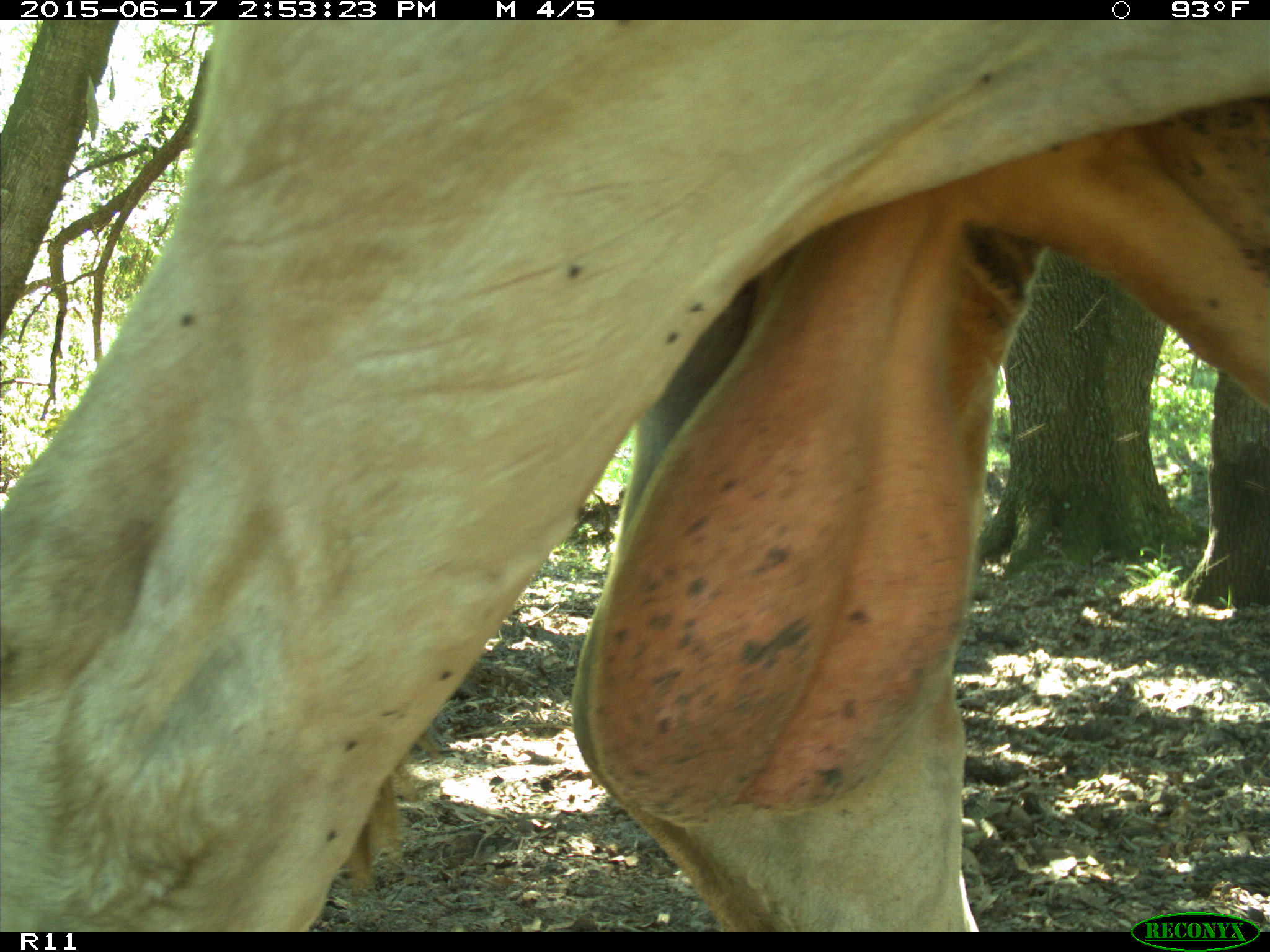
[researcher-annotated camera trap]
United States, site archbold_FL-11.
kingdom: Animalia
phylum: Chordata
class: Mammalia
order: Artiodactyla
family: Bovidae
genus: Bos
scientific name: Bos taurus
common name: domestic cow